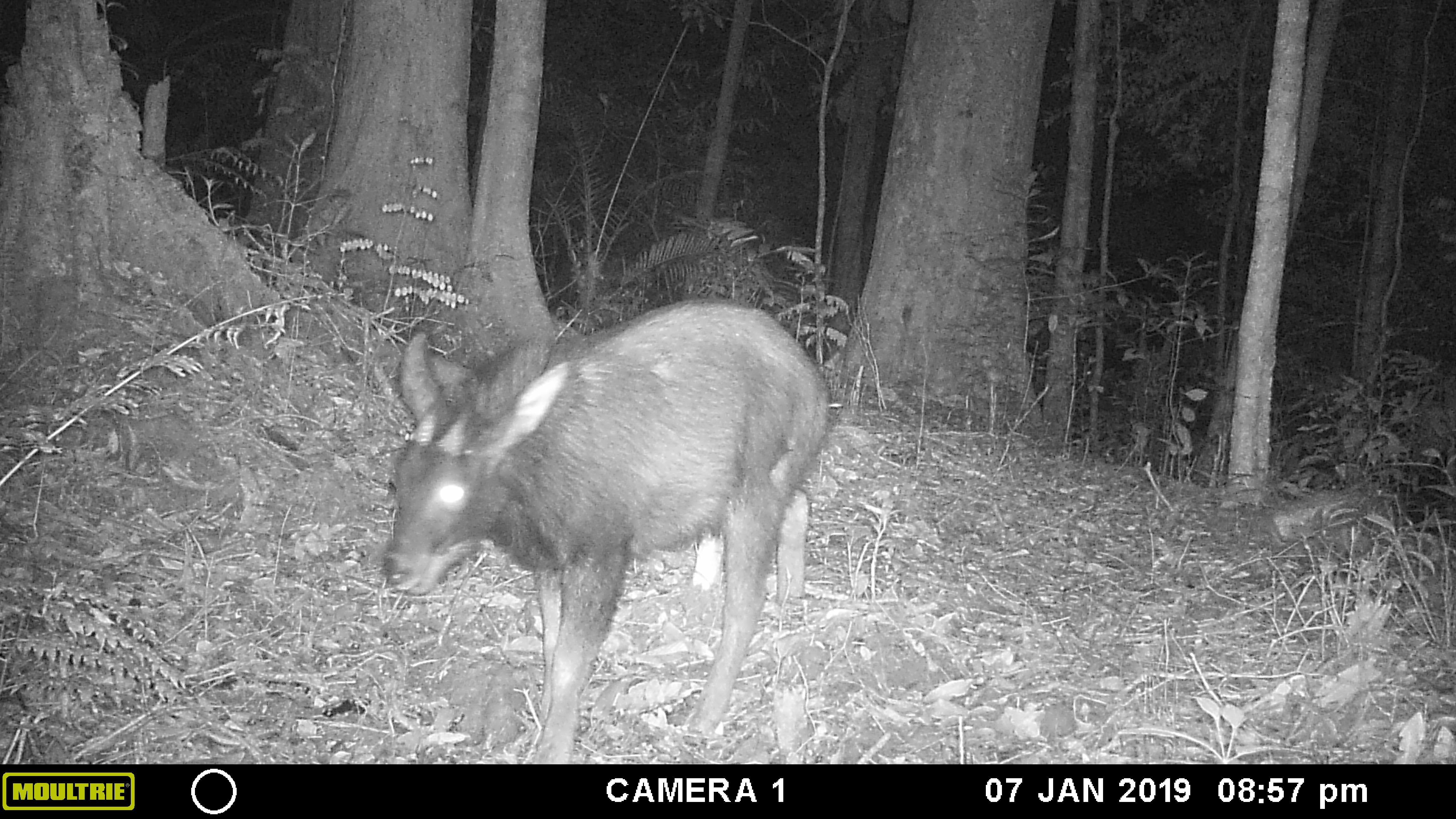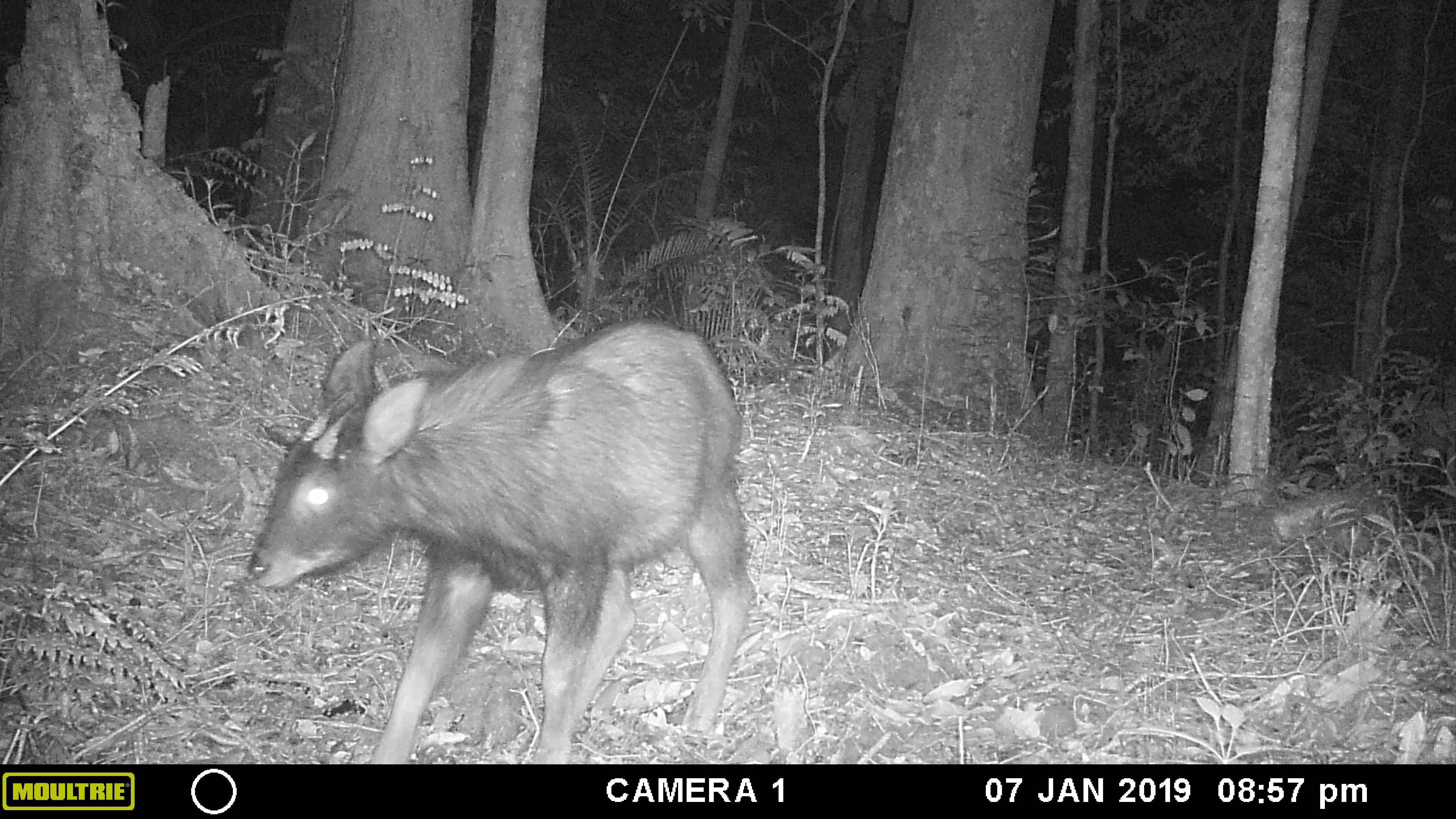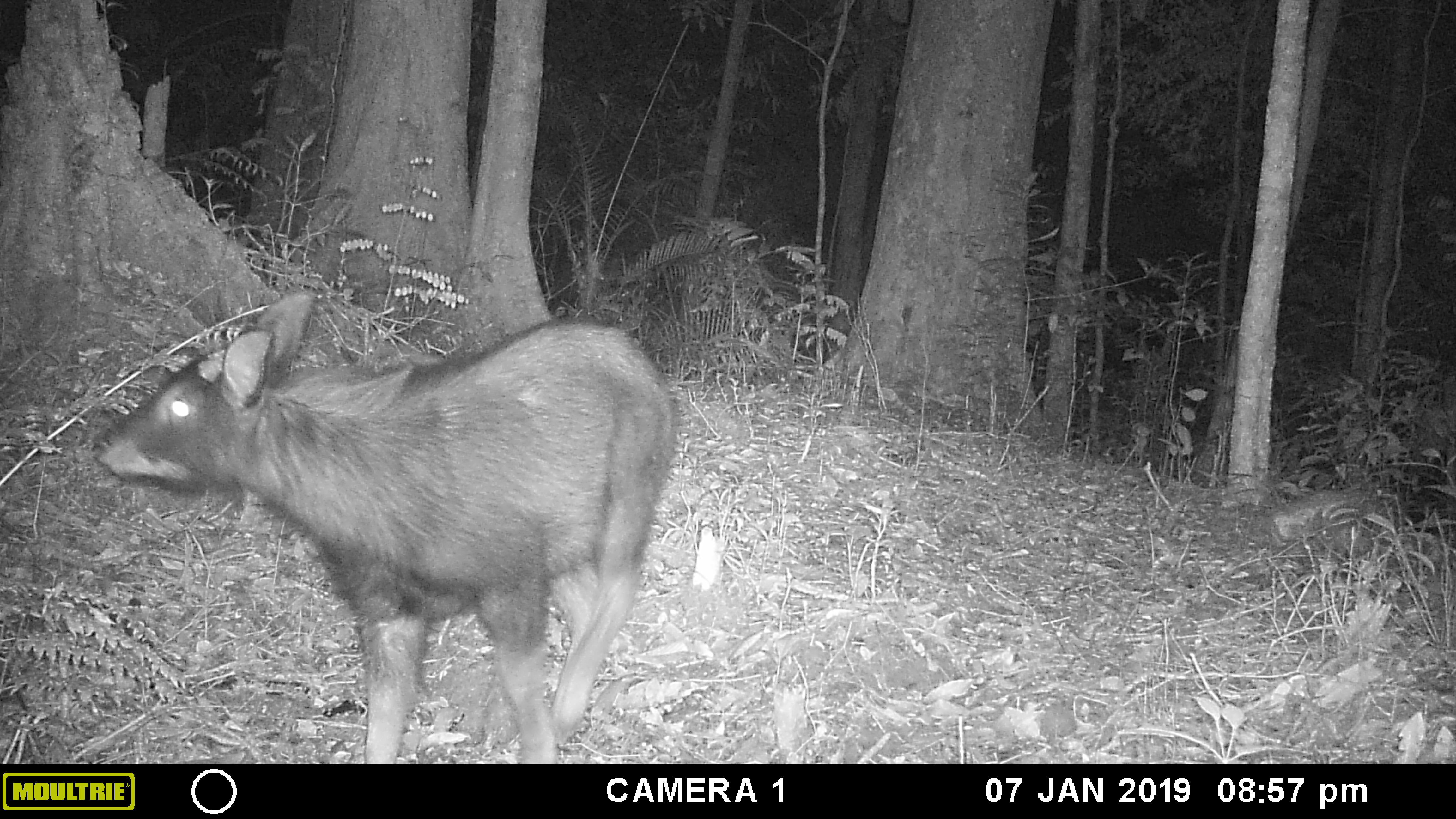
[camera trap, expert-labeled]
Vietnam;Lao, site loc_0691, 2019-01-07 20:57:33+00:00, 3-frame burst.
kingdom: Animalia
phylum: Chordata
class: Mammalia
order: Artiodactyla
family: Bovidae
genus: Capricornis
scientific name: Capricornis sumatraensis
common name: chinese serow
Chinese serow (Capricornis sumatraensis). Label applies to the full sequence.